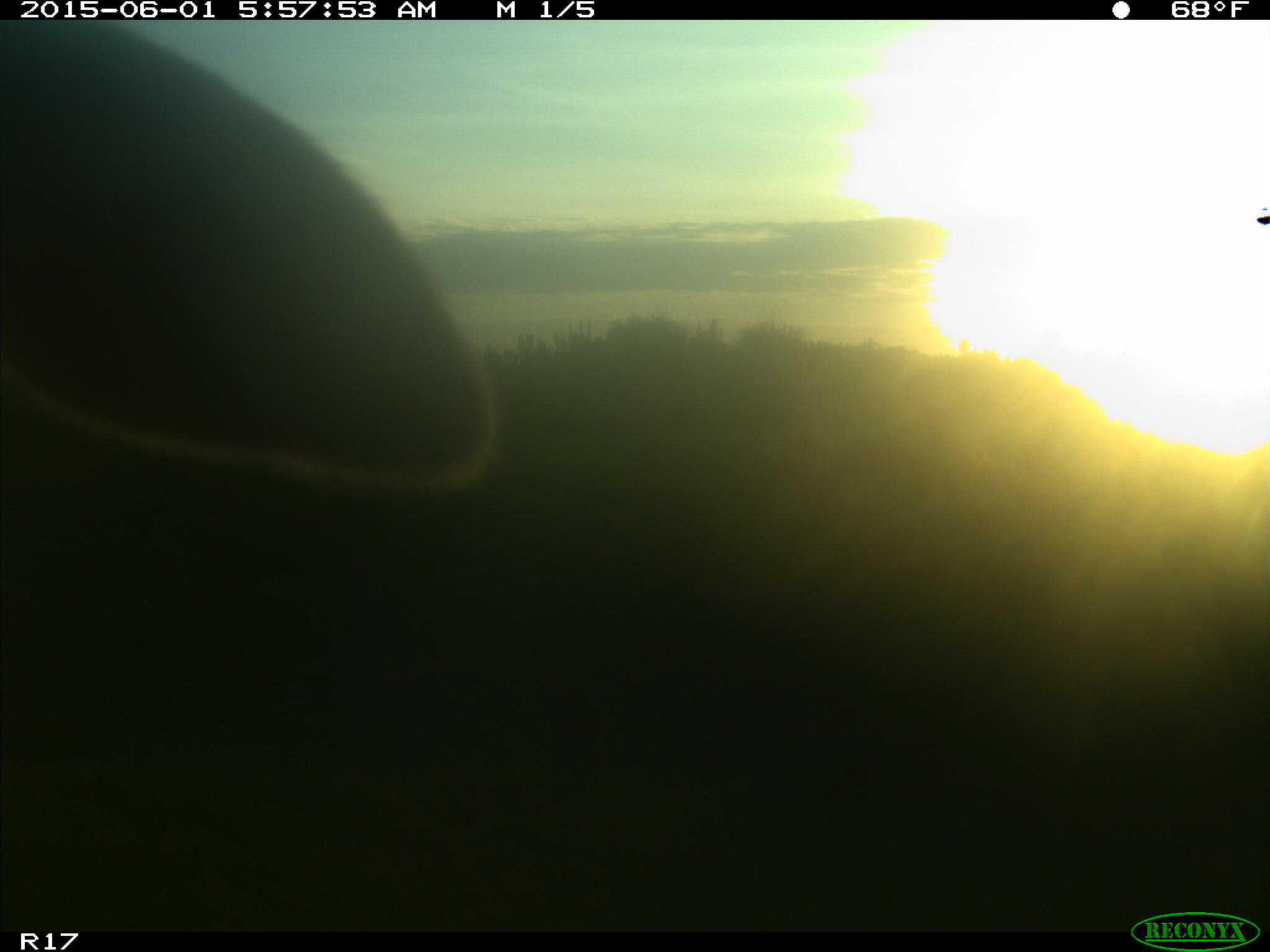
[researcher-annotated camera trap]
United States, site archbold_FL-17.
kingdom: Animalia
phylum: Chordata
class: Mammalia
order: Artiodactyla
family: Bovidae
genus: Bos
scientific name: Bos taurus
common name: domestic cow